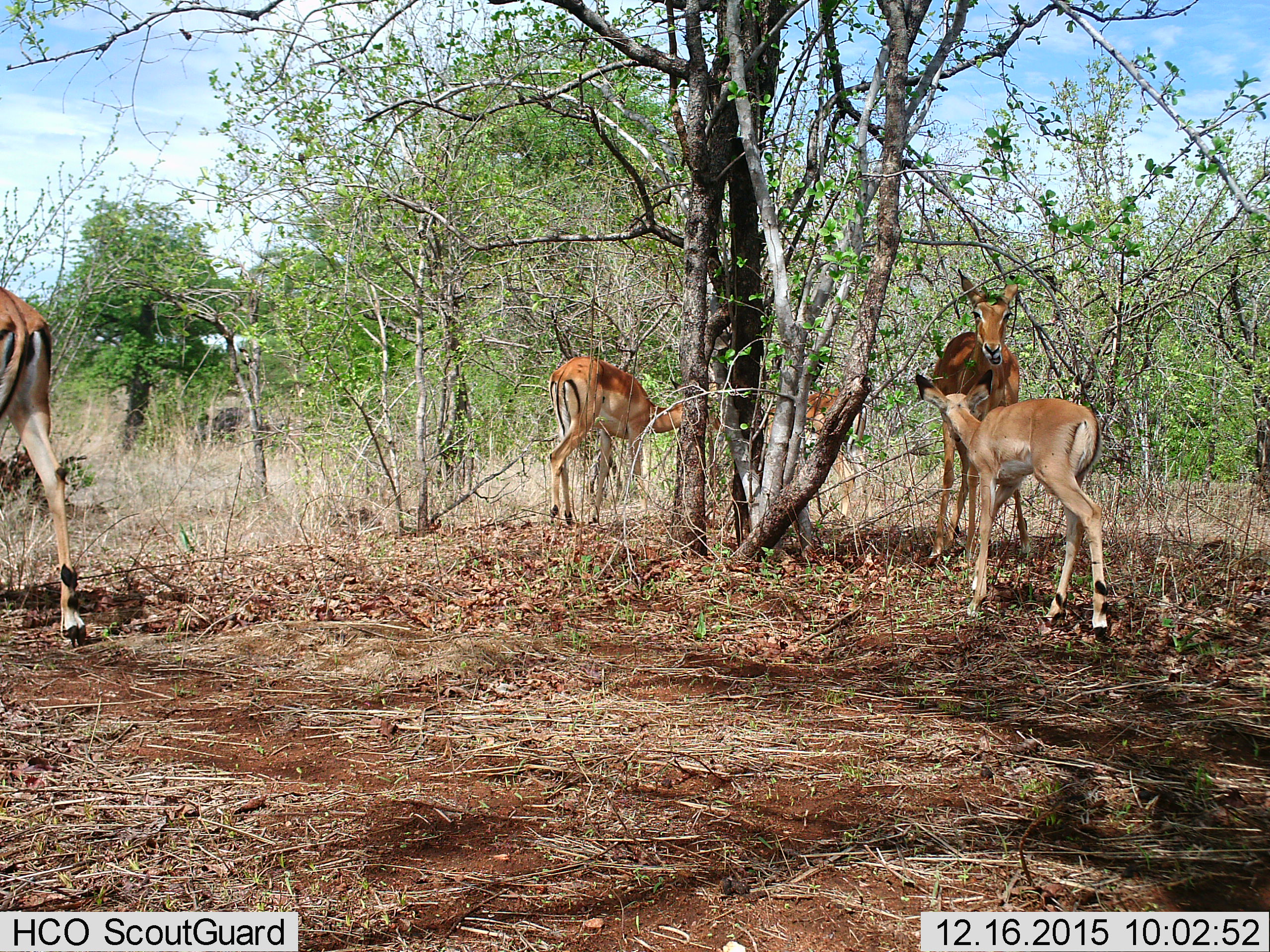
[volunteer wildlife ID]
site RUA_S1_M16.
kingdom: Animalia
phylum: Chordata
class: Mammalia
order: Artiodactyla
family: Bovidae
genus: Aepyceros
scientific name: Aepyceros melampus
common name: impala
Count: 5.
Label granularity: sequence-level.